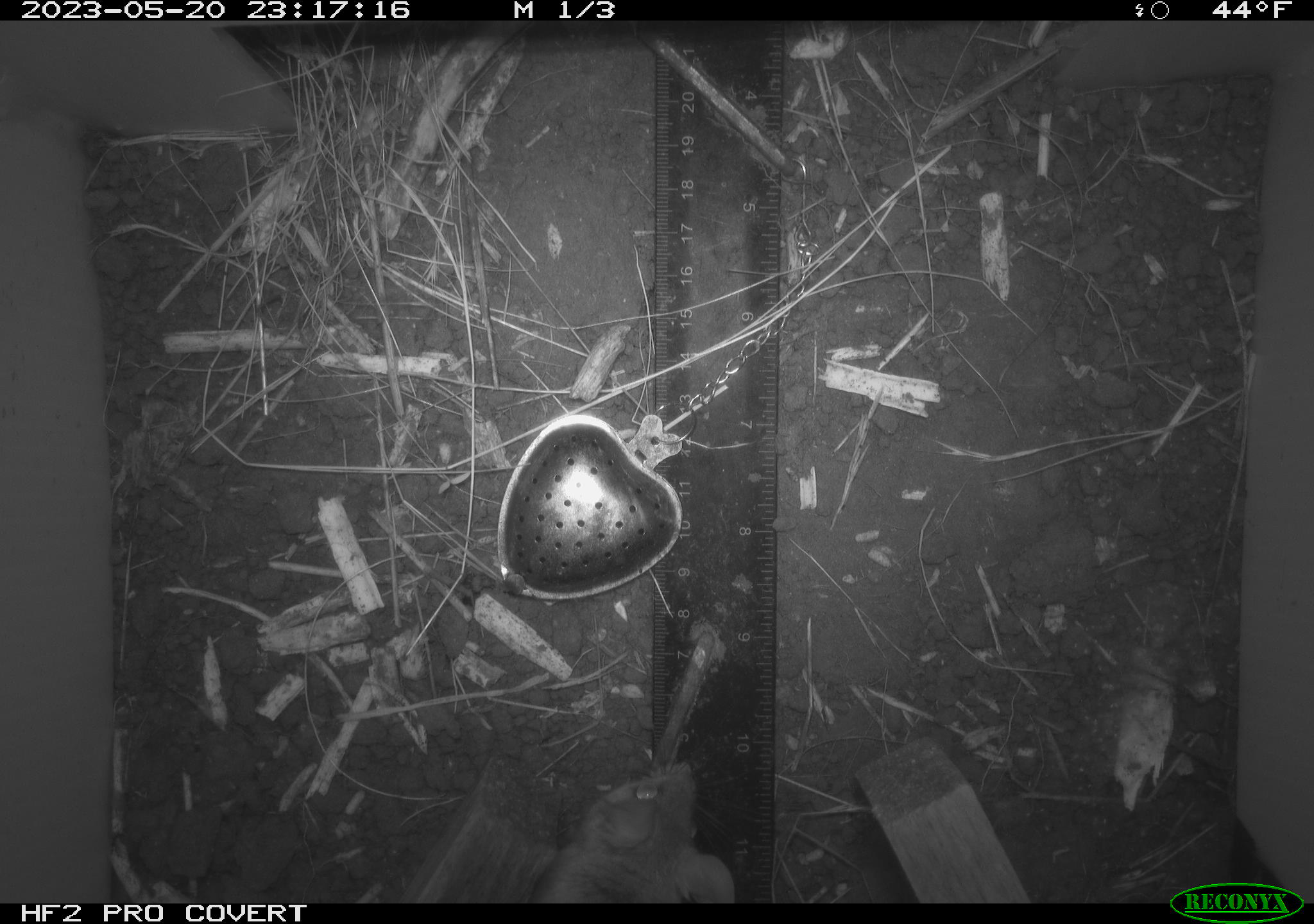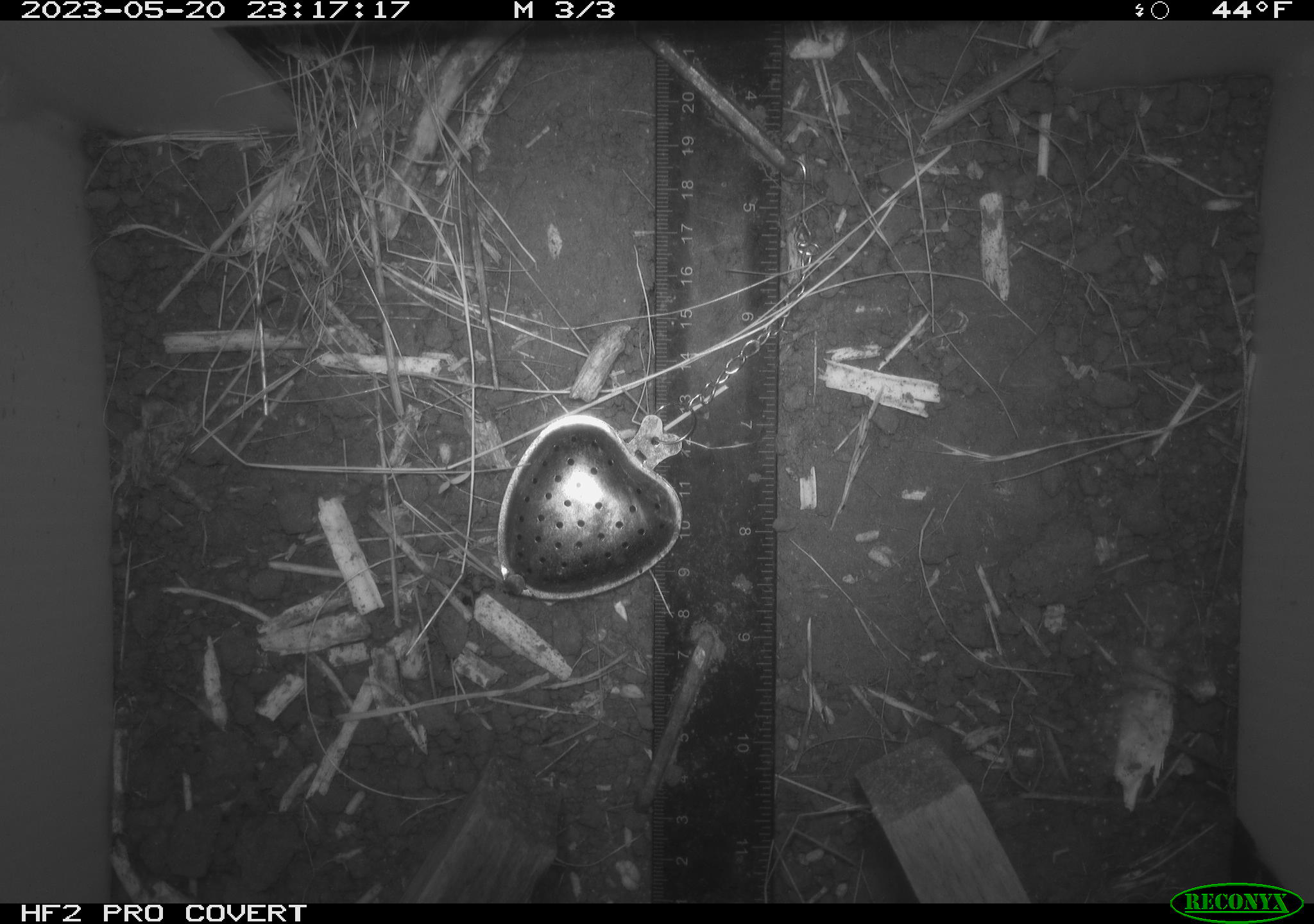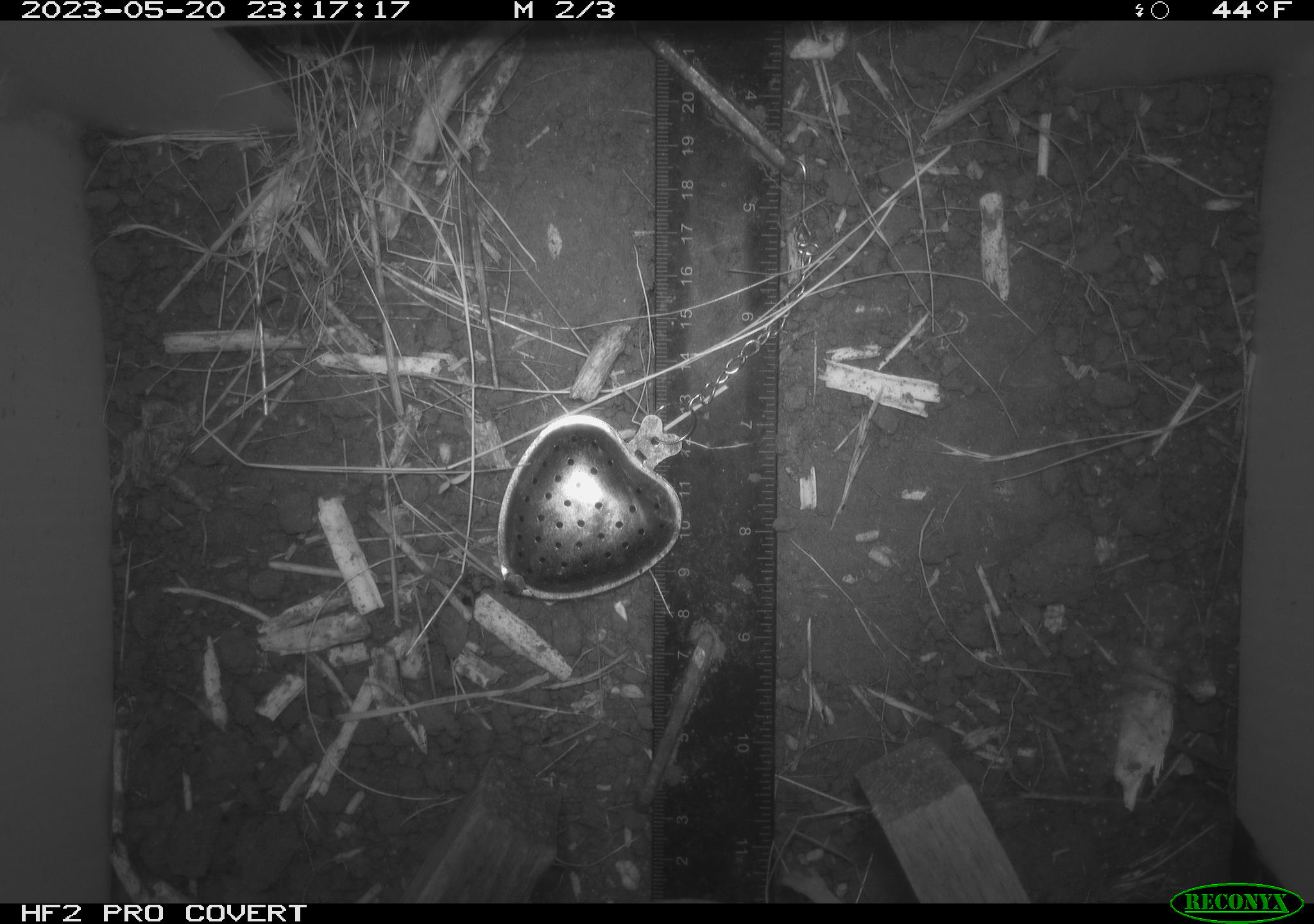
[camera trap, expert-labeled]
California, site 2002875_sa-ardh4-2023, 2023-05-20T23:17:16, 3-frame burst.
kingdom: Animalia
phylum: Chordata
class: Mammalia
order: Rodentia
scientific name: Rodentia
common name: mouse species